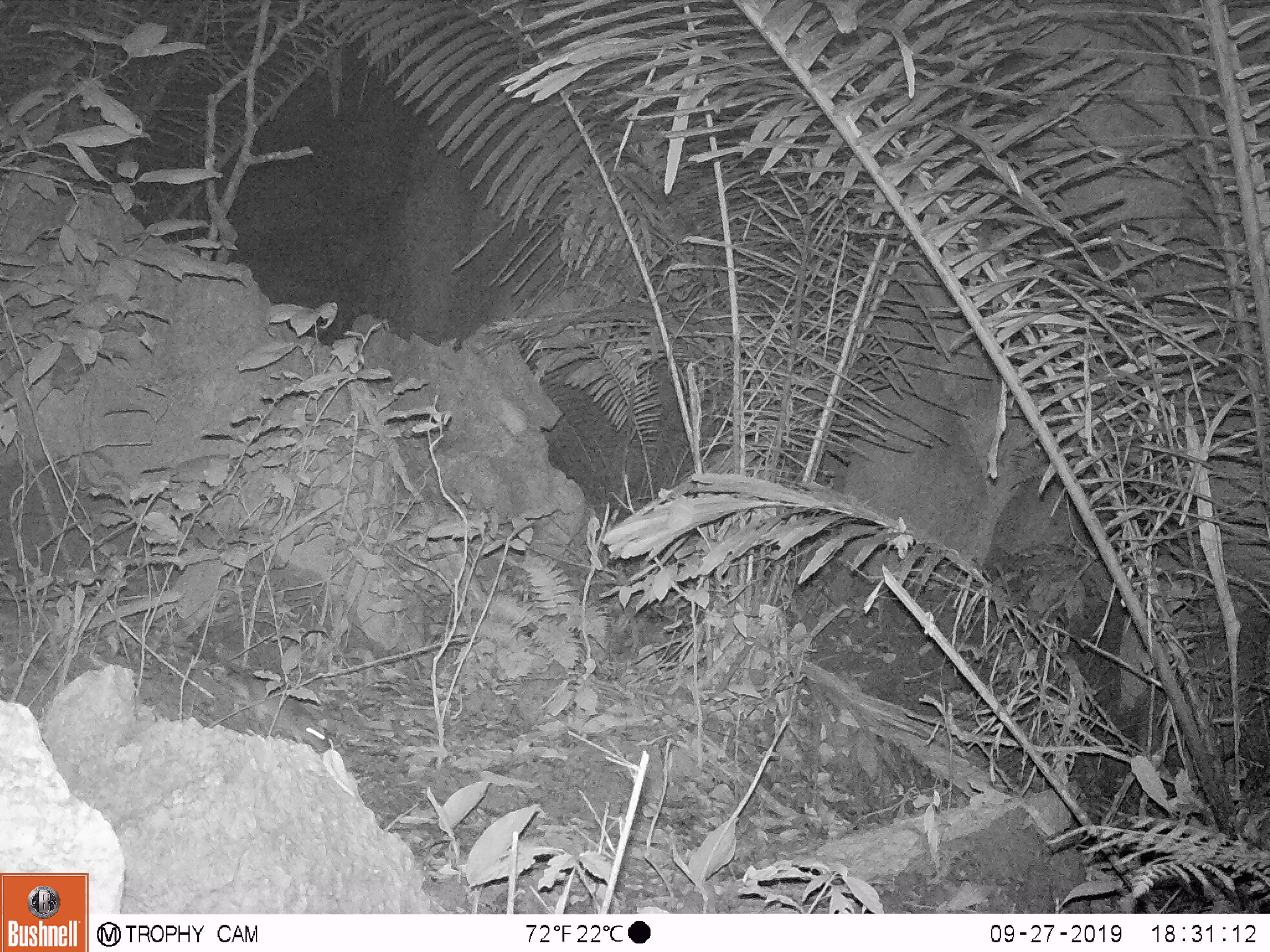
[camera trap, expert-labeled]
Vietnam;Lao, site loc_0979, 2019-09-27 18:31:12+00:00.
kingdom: Animalia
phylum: Chordata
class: Mammalia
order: Rodentia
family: Muridae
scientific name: Muridae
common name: old-world mice and rats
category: unidentified murid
Unidentified murid (old-world mice and rats) (Muridae). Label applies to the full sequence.